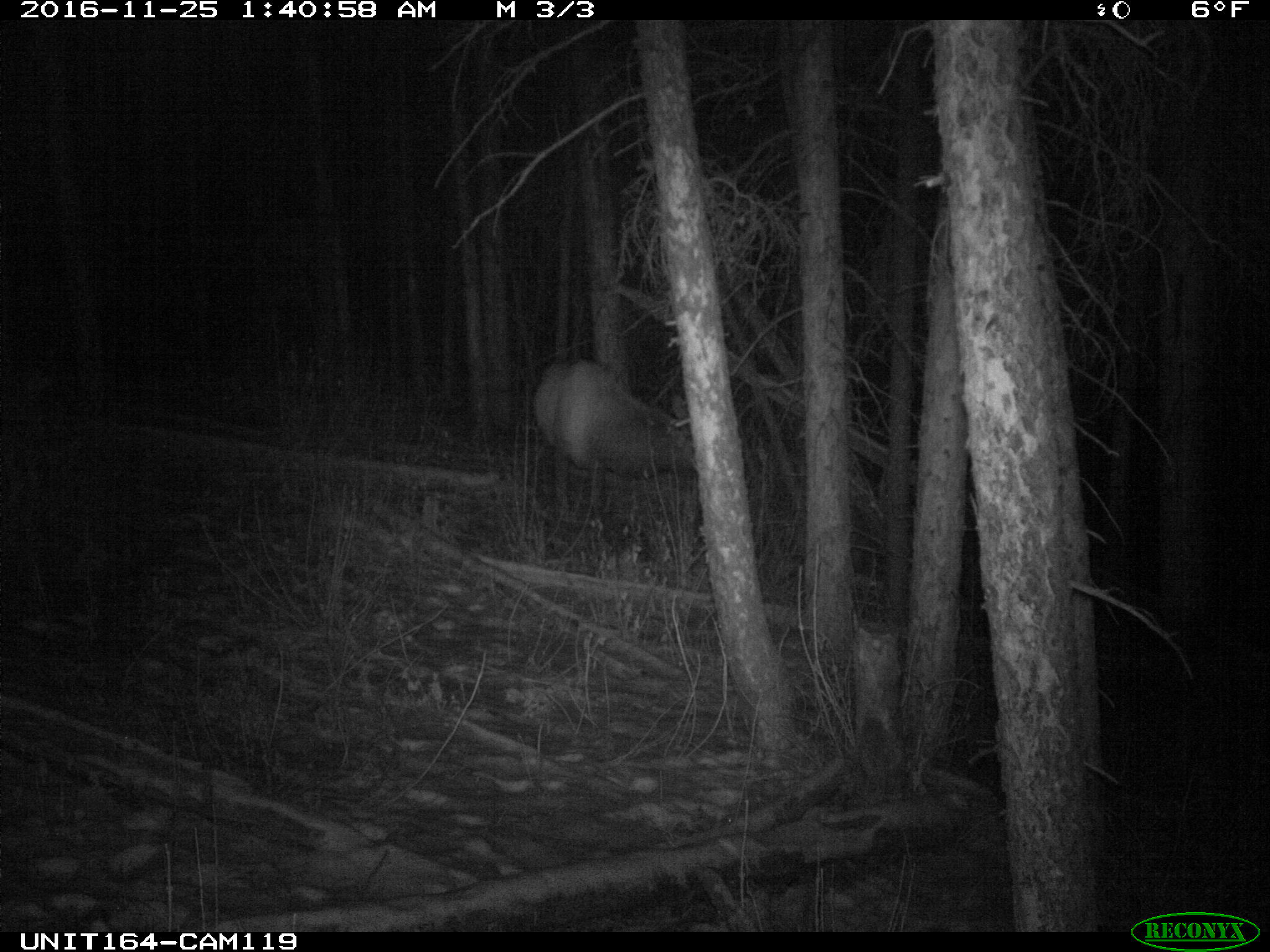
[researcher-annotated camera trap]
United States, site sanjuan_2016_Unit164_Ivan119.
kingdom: Animalia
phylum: Chordata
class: Mammalia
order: Artiodactyla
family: Cervidae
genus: Cervus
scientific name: Cervus elaphus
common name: red deer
Cervus elaphus (red deer).